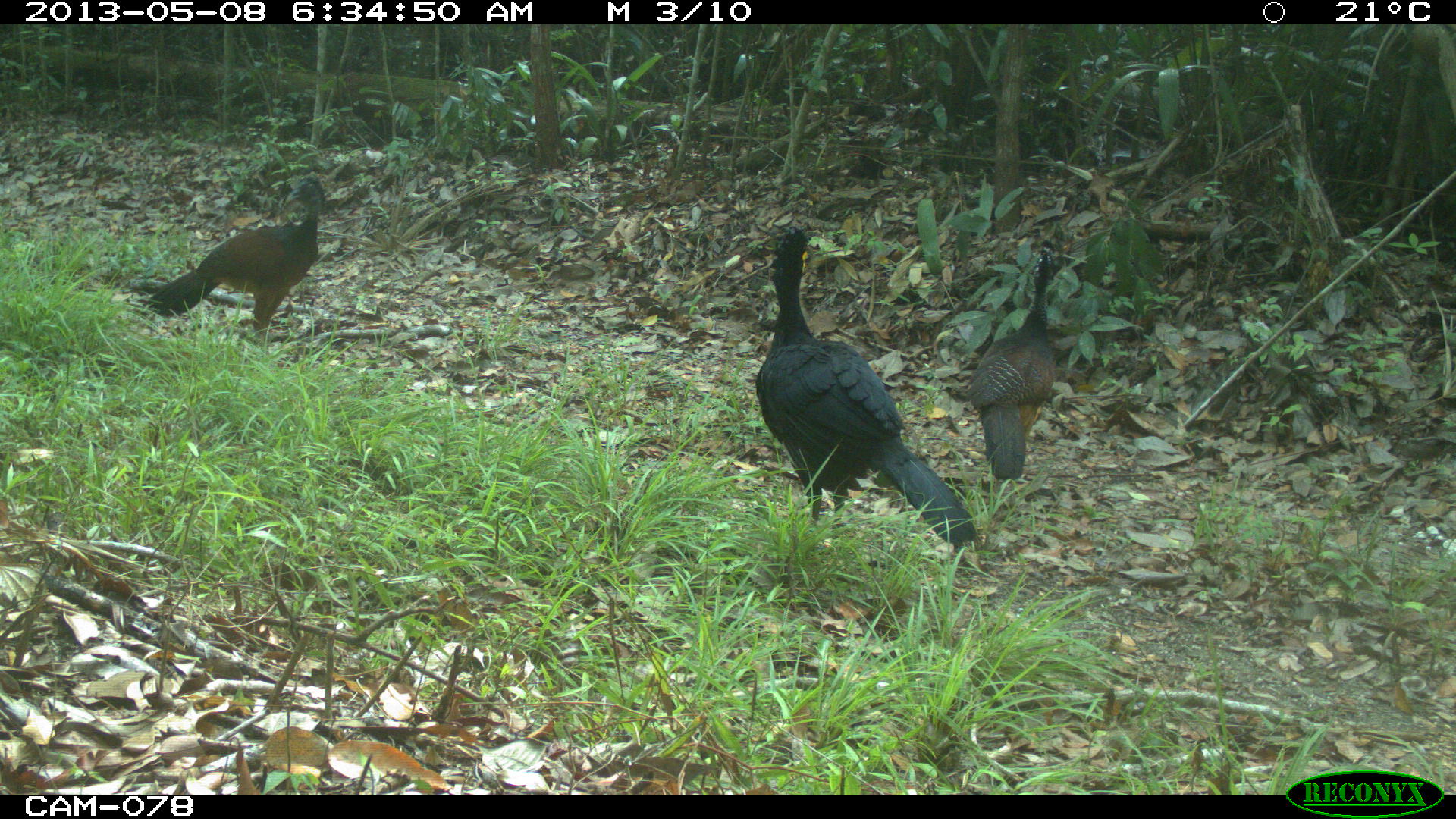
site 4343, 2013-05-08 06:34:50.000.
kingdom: Animalia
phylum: Chordata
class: Aves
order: Galliformes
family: Cracidae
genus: Crax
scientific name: Crax rubra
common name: great curassow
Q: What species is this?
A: Crax rubra (great curassow).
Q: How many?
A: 3.